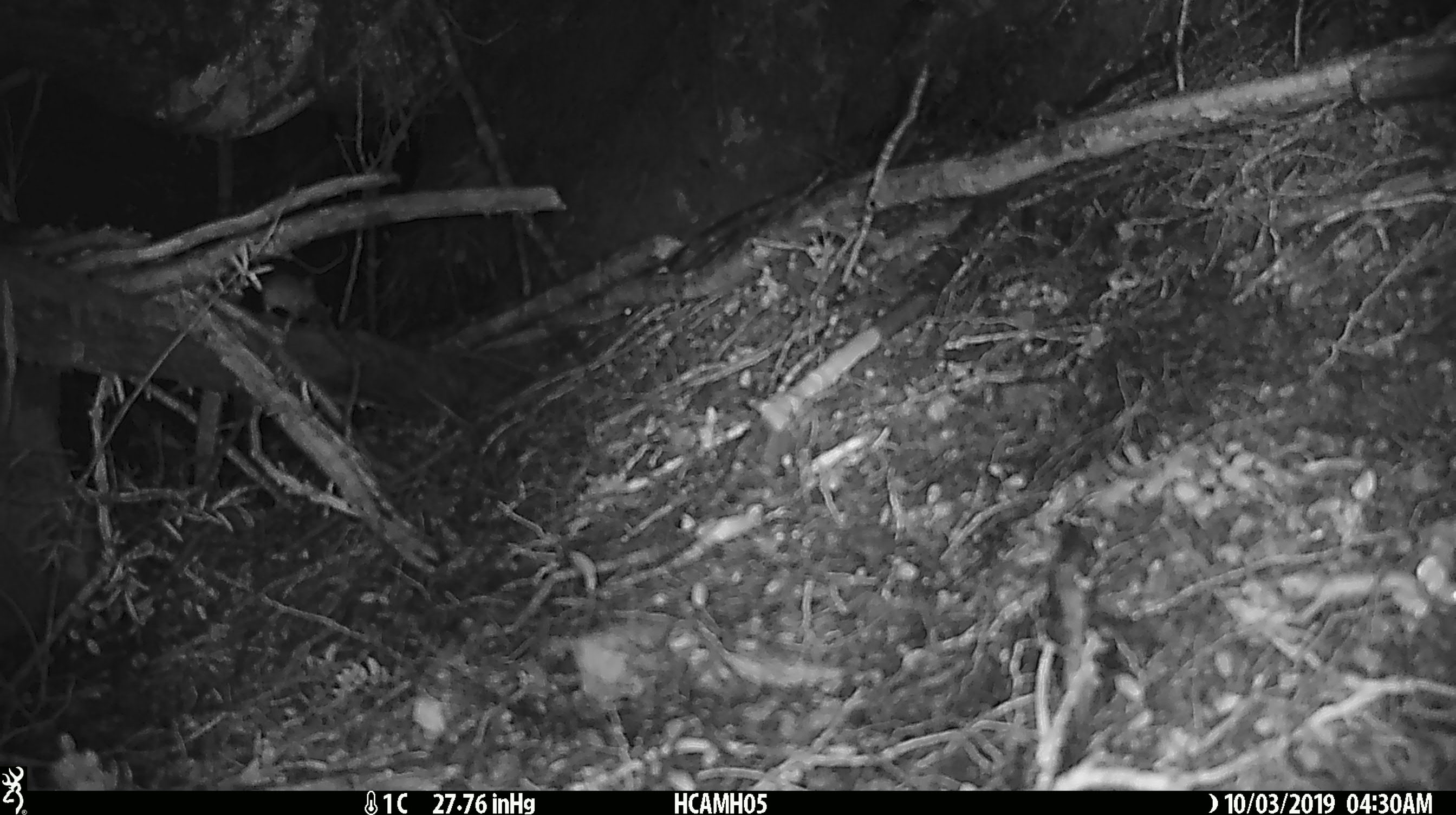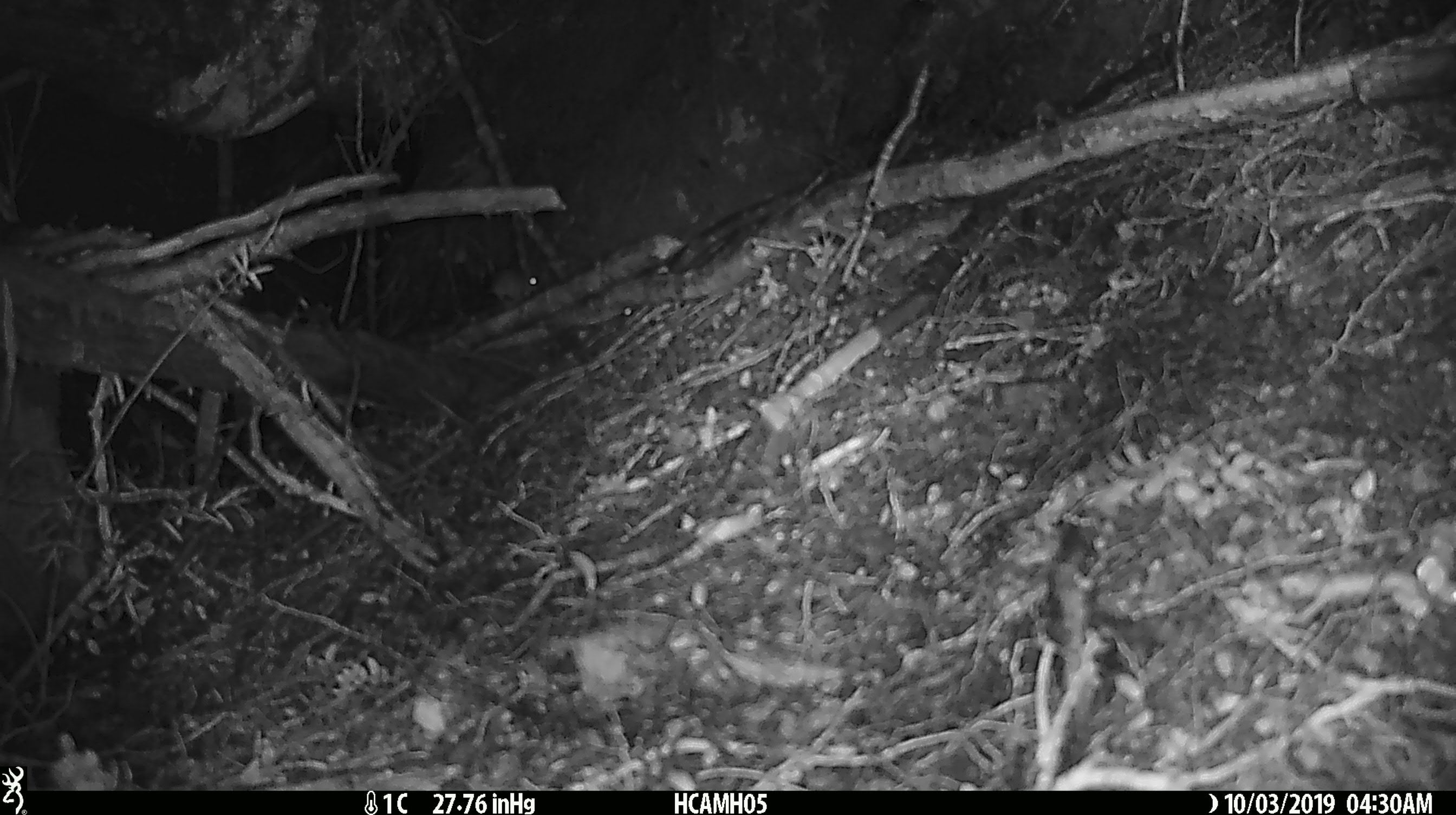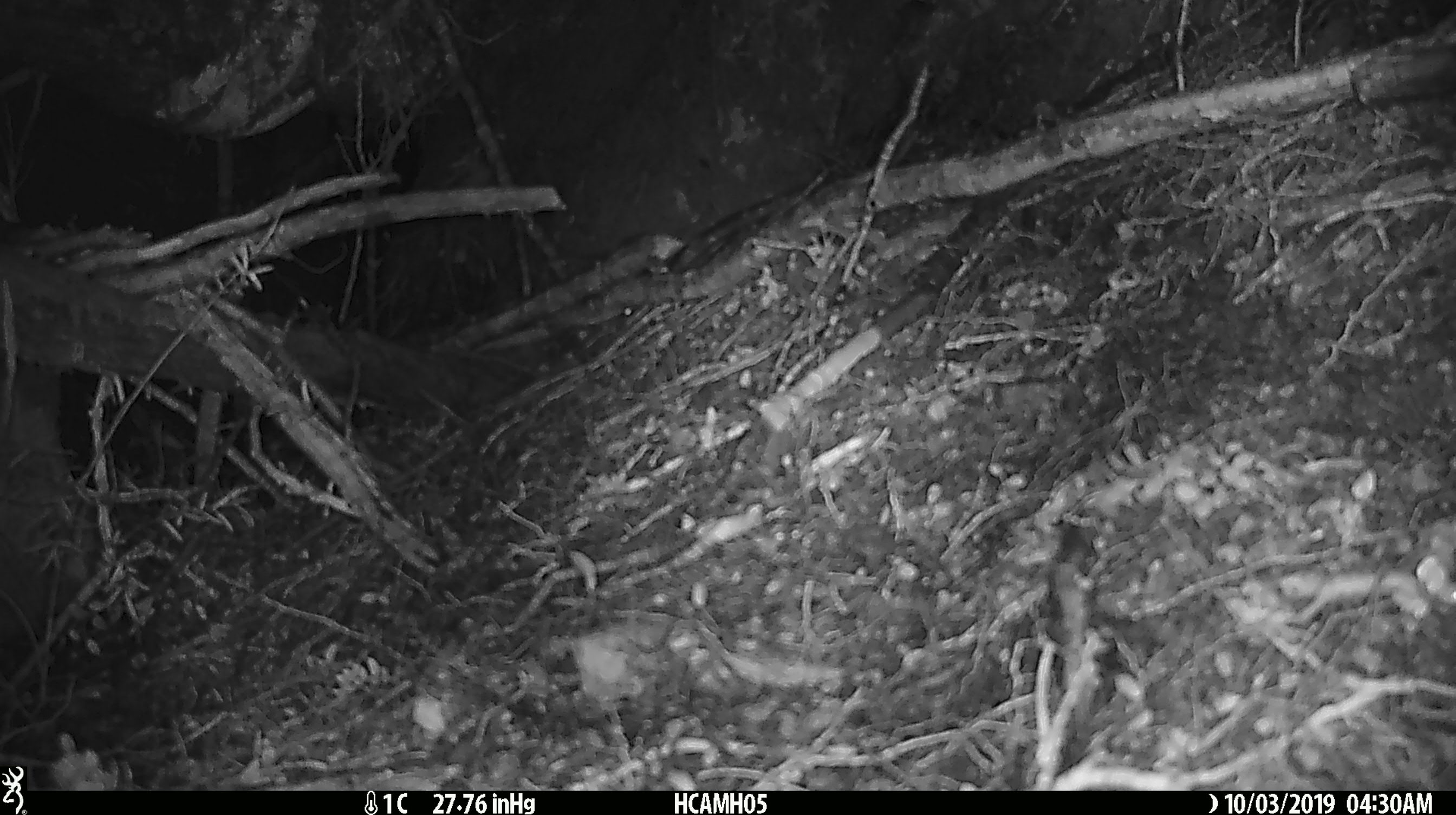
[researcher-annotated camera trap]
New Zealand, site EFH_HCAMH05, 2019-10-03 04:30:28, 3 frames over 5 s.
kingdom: Animalia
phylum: Chordata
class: Mammalia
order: Rodentia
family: Muridae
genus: Mus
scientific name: Mus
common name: mouse